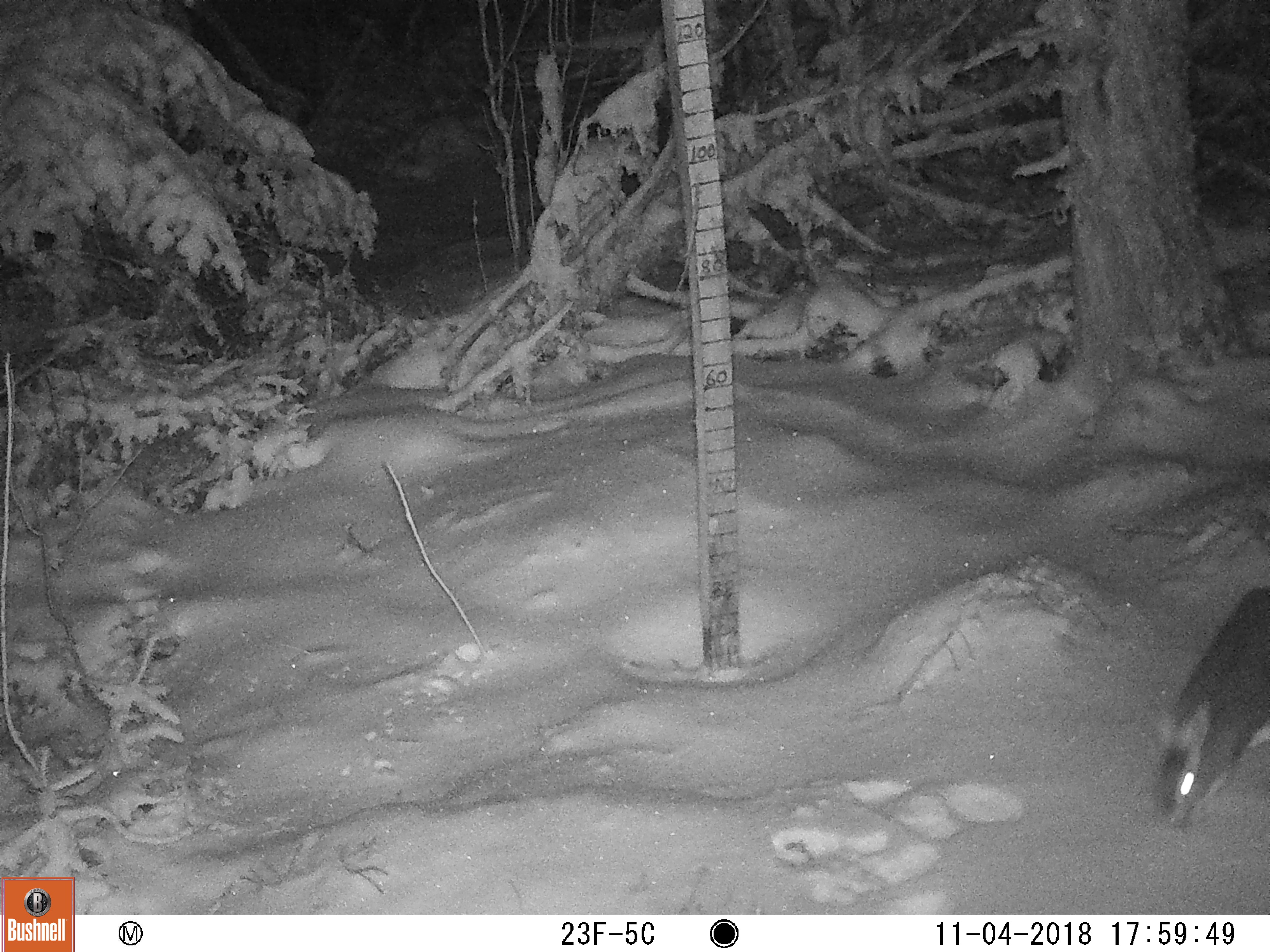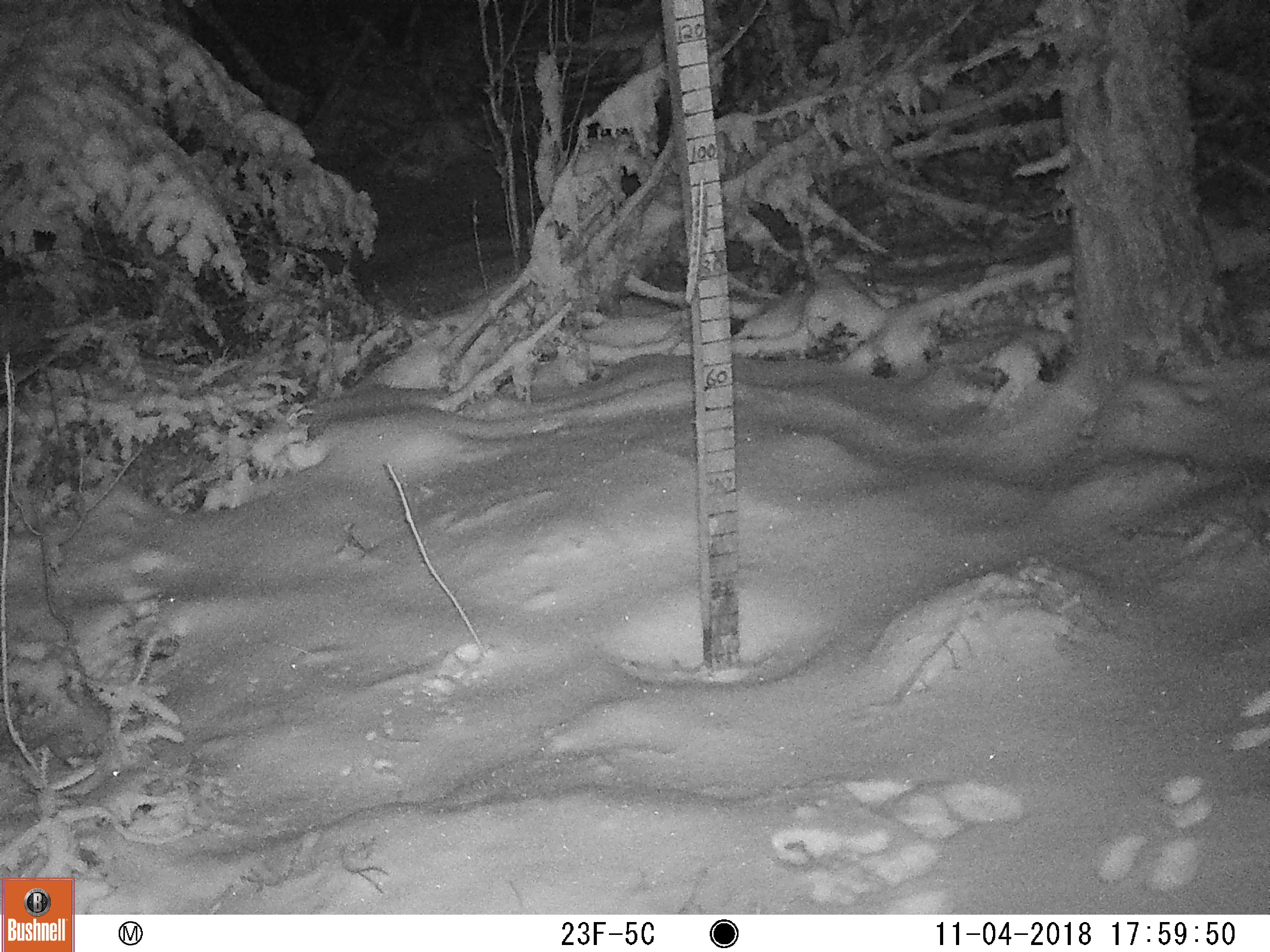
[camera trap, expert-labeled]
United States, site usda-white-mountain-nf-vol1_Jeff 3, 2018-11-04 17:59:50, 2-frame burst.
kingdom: Animalia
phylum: Chordata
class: Mammalia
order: Lagomorpha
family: Leporidae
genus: Lepus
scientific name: Lepus americanus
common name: snowshoe hare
Snowshoe hare (Lepus americanus).